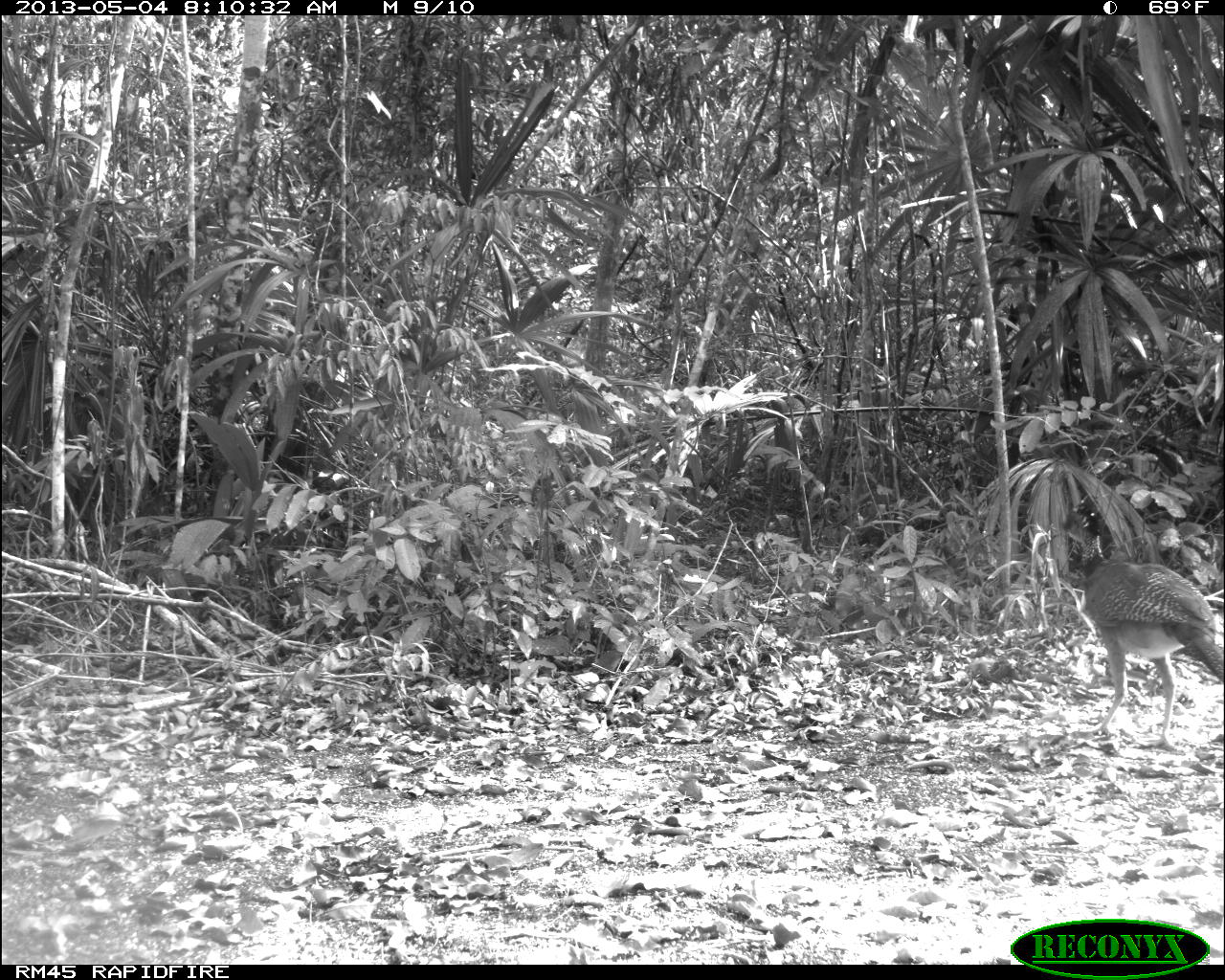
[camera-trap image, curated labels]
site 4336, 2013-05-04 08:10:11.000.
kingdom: Animalia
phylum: Chordata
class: Aves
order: Galliformes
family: Cracidae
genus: Crax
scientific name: Crax rubra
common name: great curassow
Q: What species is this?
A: Crax rubra (great curassow).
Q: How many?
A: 1.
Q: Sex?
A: Female.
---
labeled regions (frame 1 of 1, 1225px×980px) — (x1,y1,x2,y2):
crax rubra: (1056,491,1225,753)